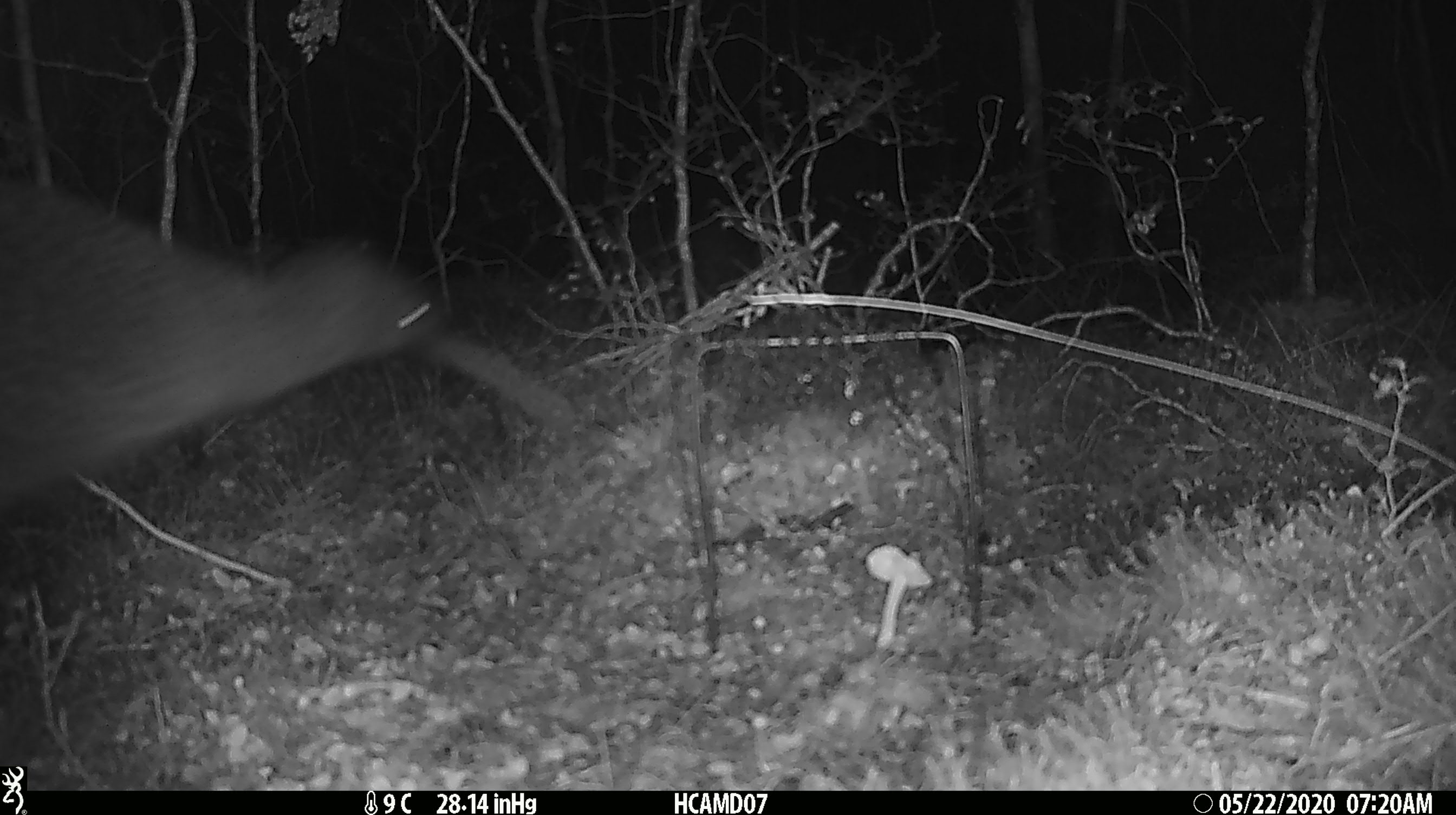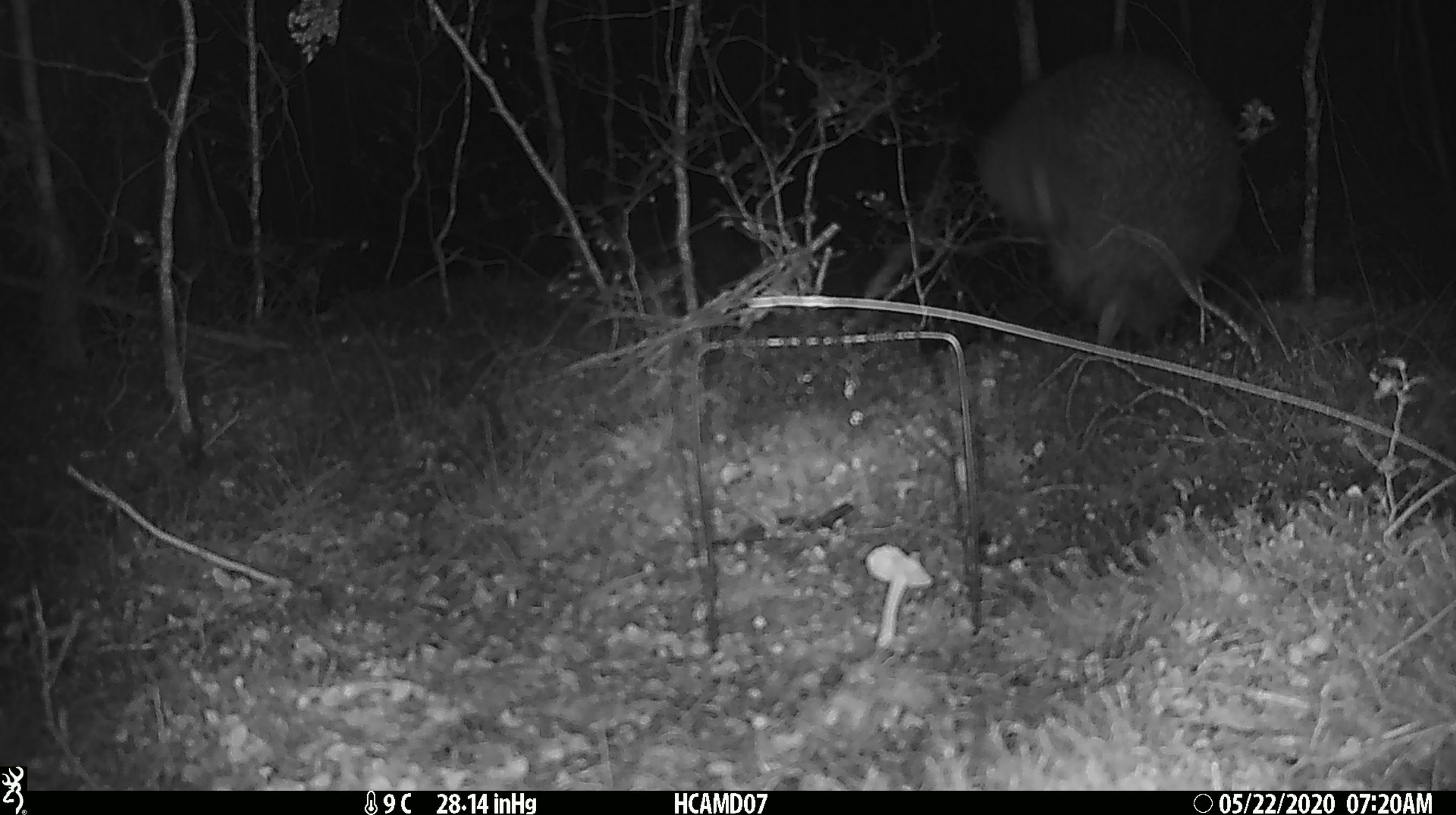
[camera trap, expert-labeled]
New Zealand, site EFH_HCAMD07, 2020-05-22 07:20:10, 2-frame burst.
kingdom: Animalia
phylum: Chordata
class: Aves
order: Apterygiformes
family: Apterygidae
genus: Apteryx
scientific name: Apteryx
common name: kiwi